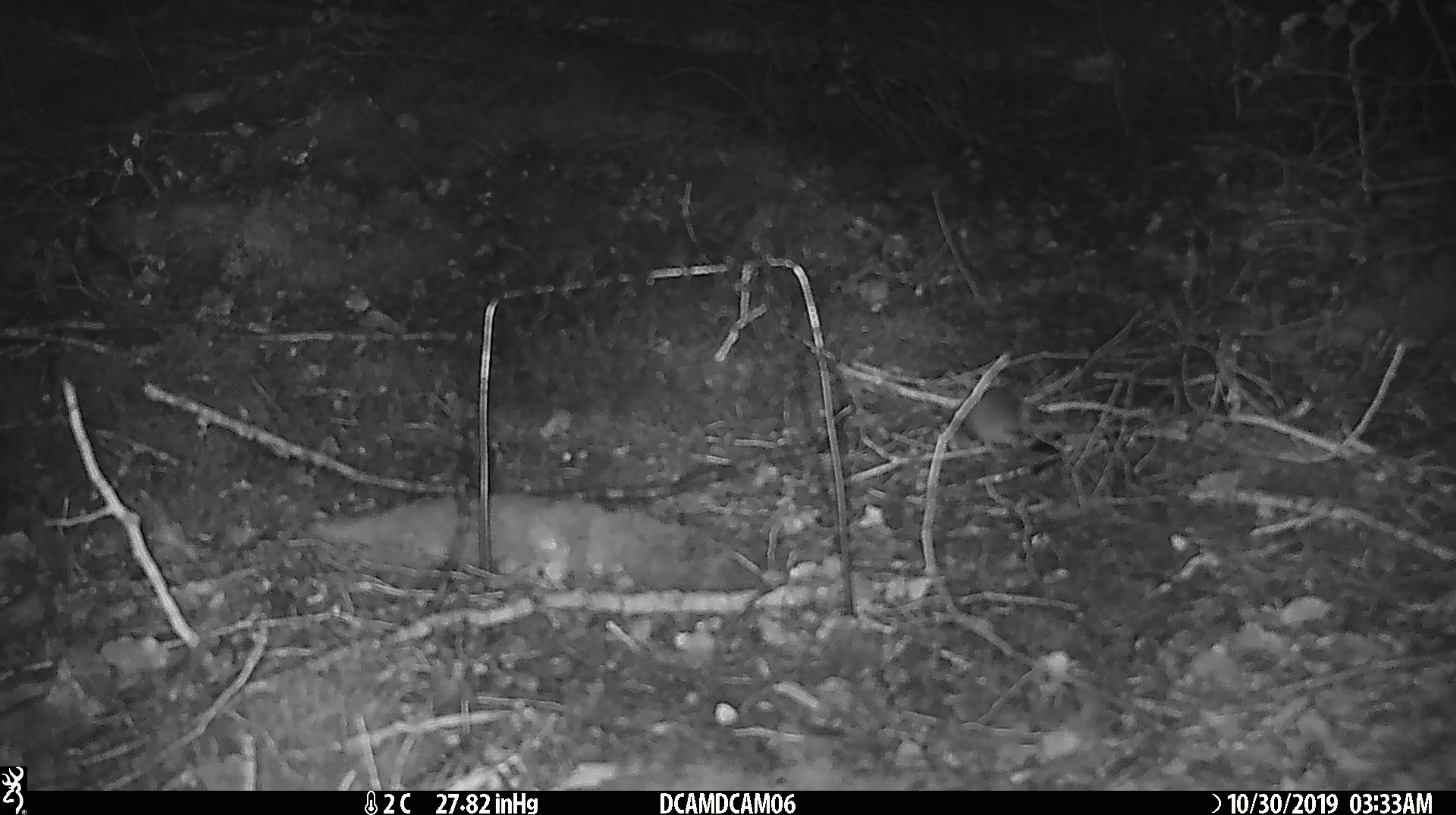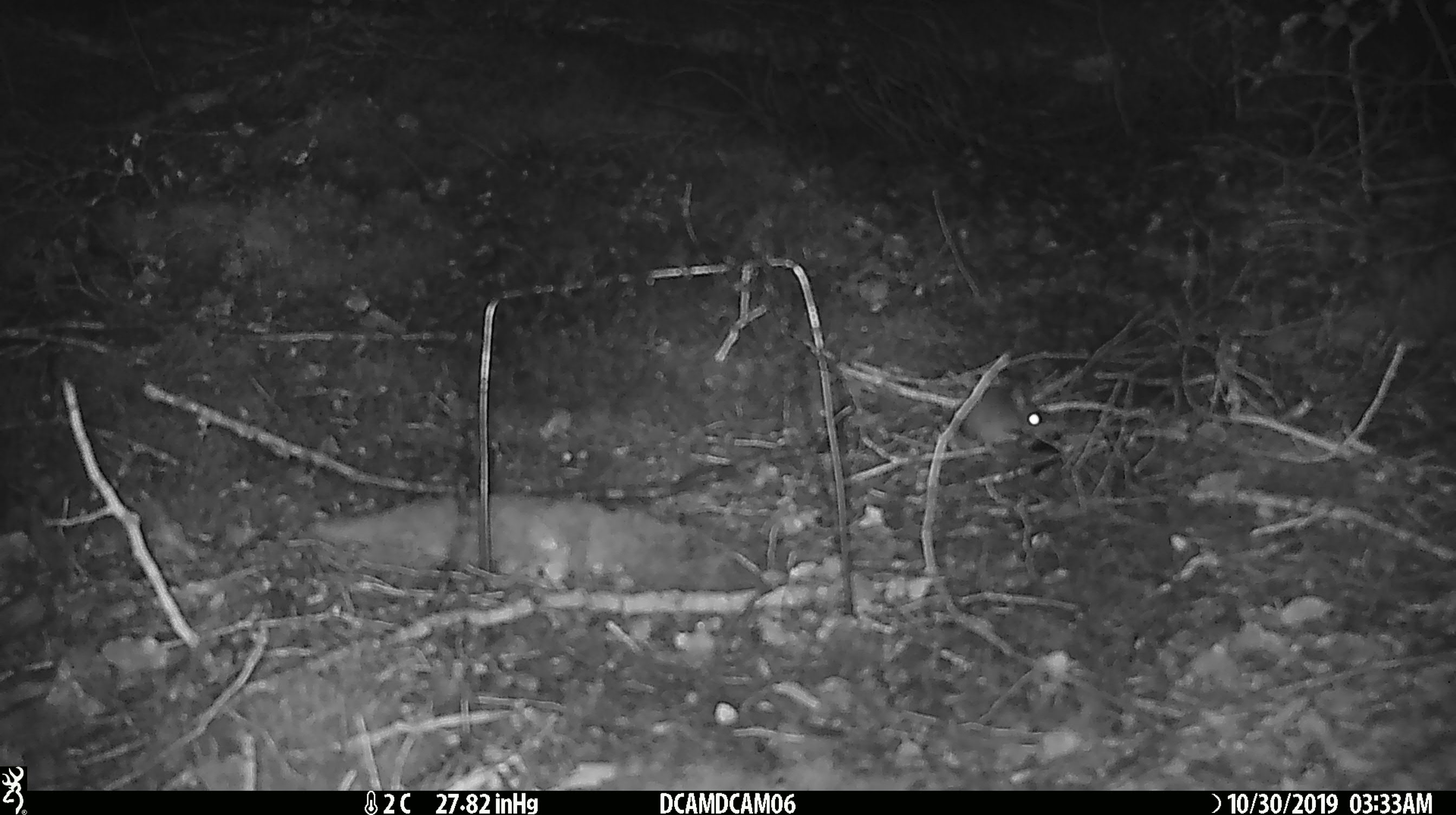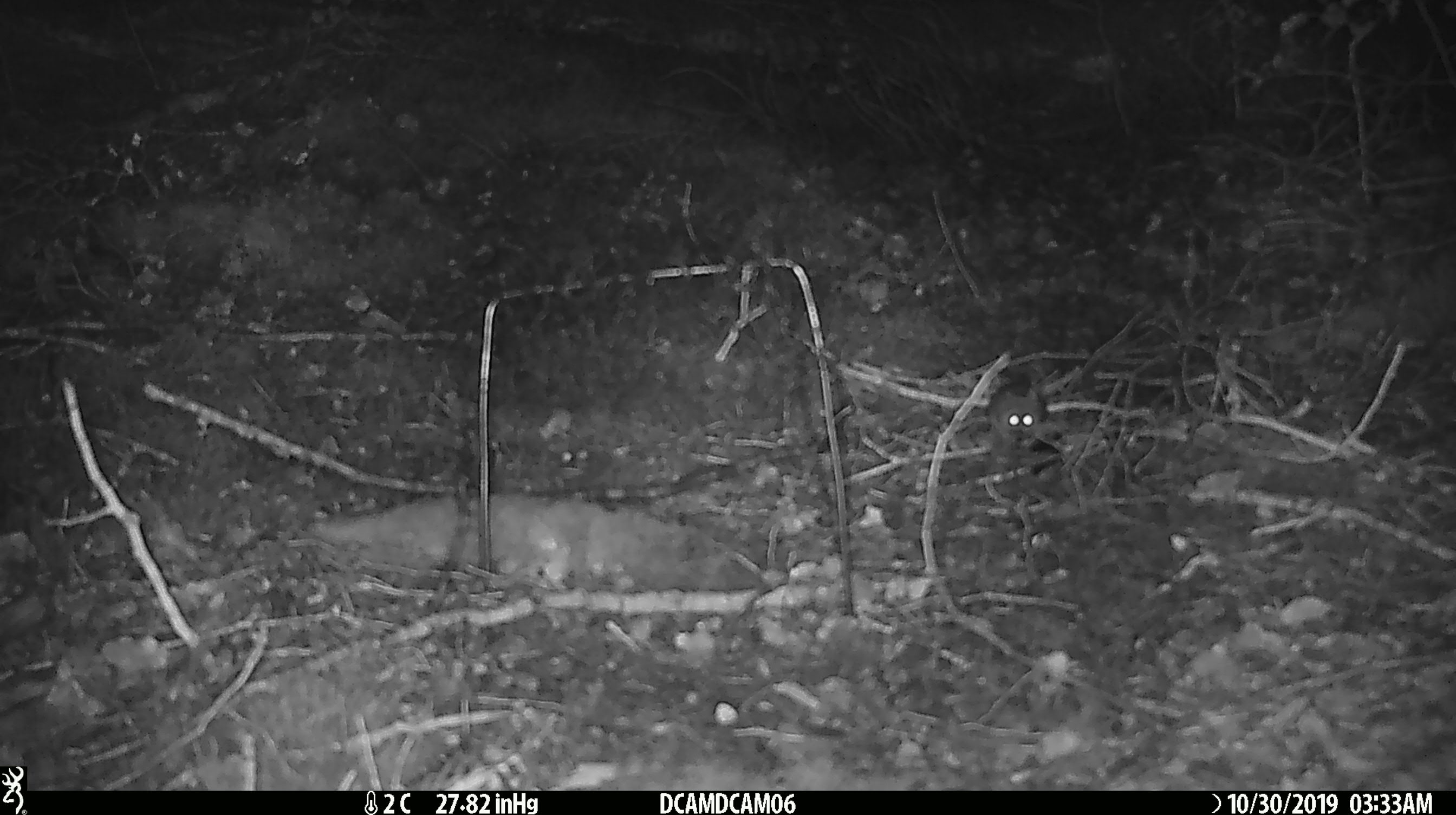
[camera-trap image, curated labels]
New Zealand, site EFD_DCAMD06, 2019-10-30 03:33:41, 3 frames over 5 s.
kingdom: Animalia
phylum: Chordata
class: Mammalia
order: Rodentia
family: Muridae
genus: Mus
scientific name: Mus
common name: mouse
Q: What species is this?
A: Mouse (Mus).